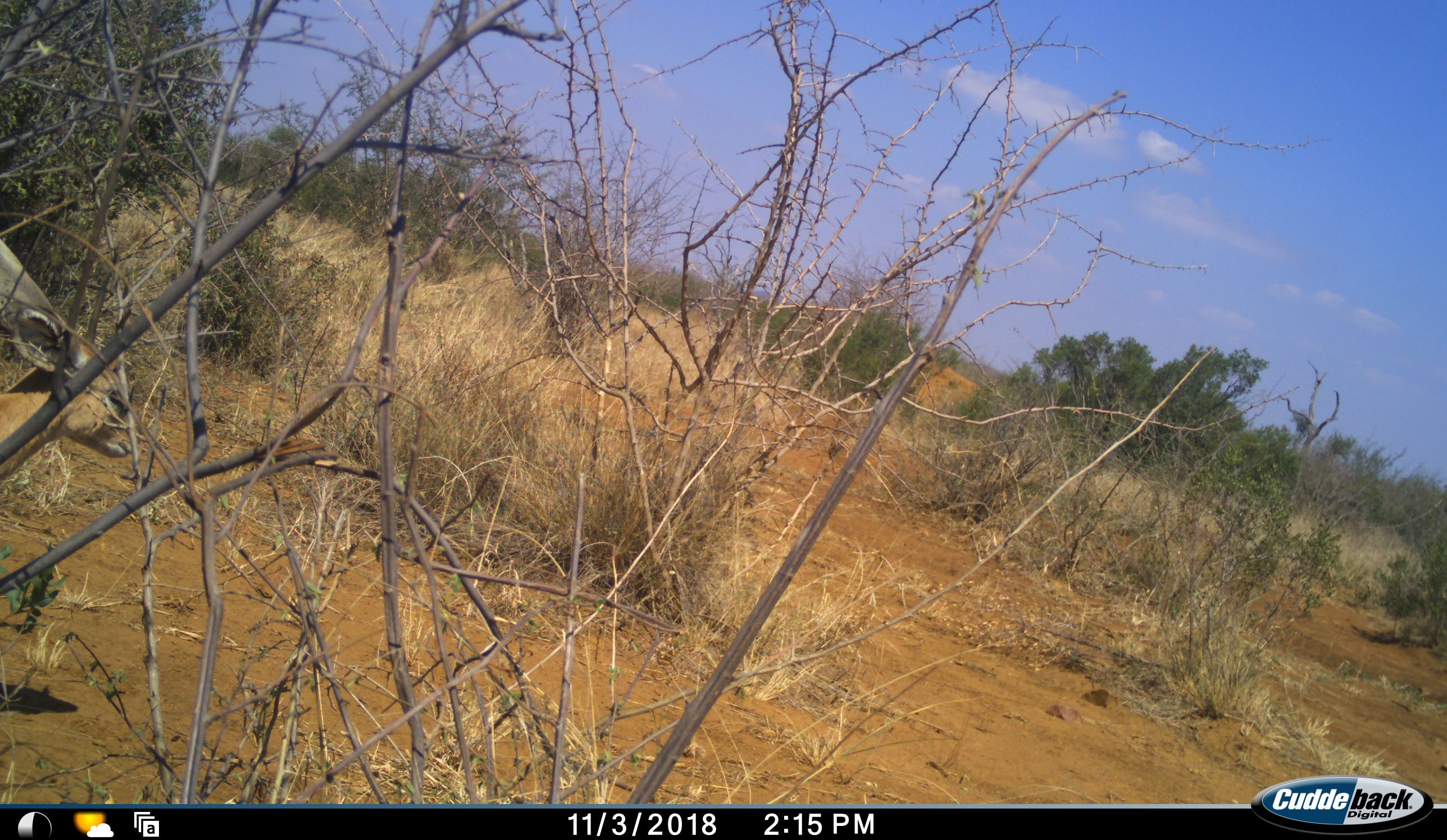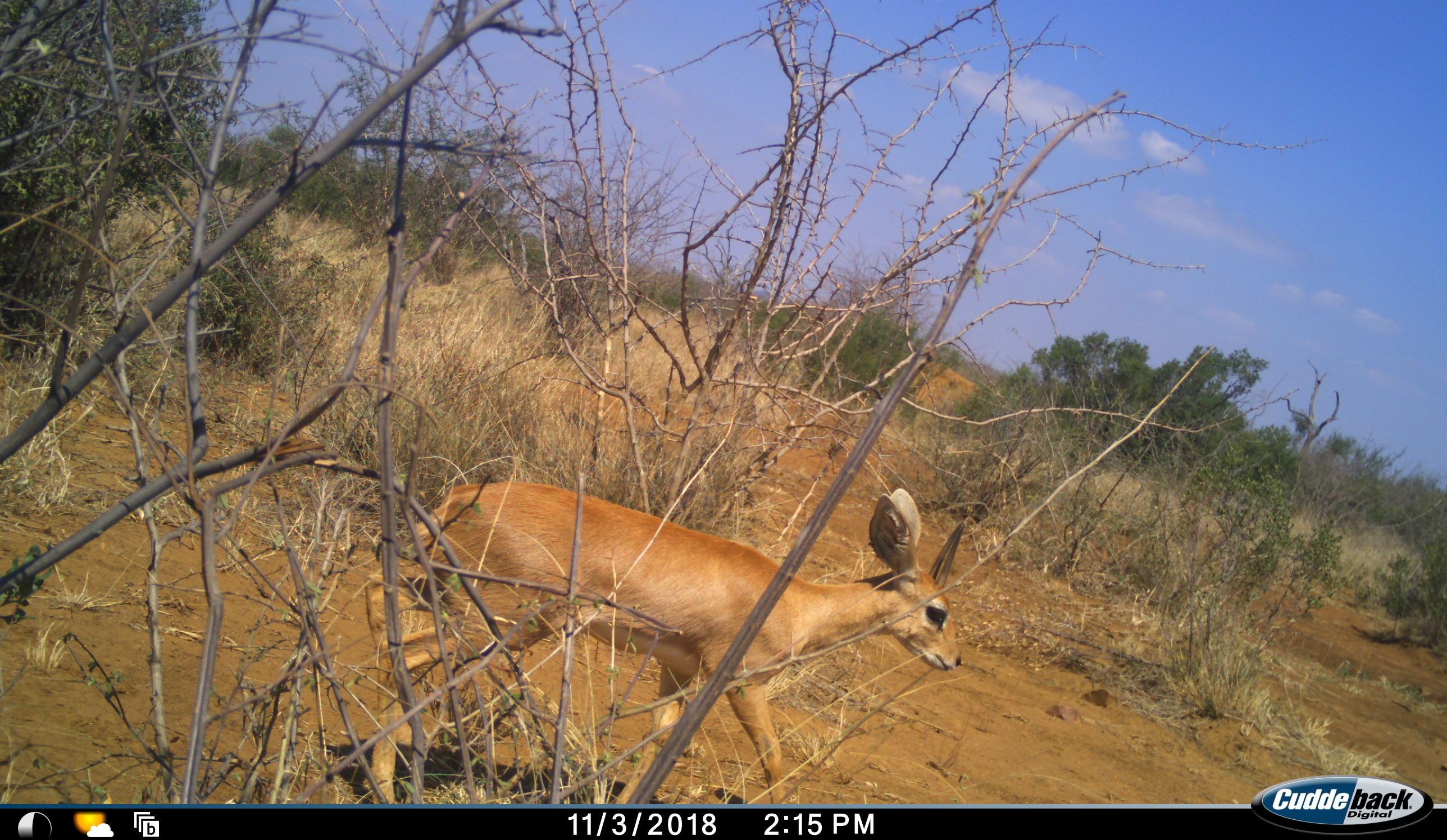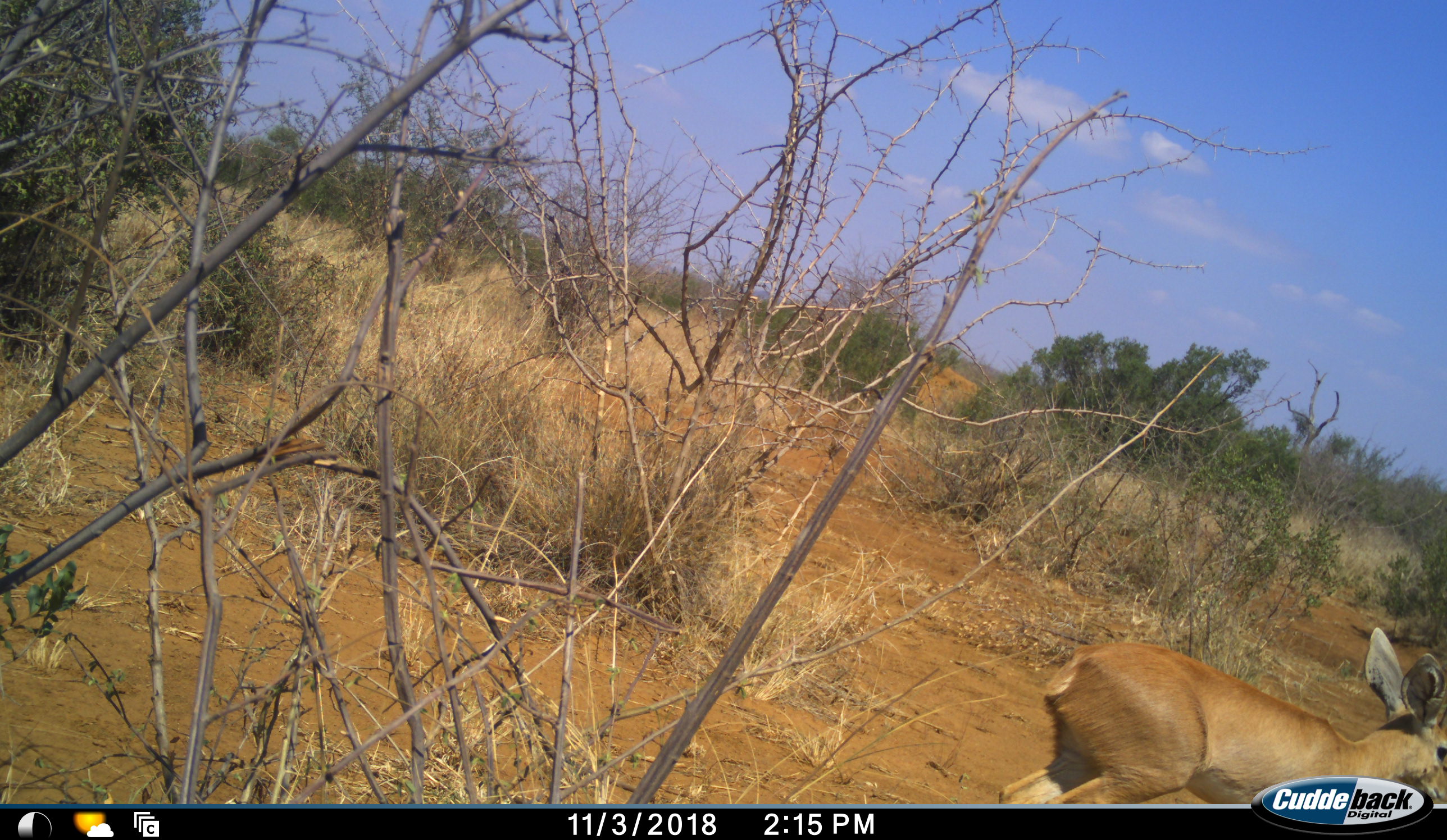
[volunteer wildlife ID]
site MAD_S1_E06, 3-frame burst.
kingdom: Animalia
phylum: Chordata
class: Mammalia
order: Artiodactyla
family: Bovidae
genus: Raphicerus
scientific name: Raphicerus campestris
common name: steenbok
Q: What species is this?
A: Steenbok (Raphicerus campestris).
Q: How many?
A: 1.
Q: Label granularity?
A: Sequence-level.